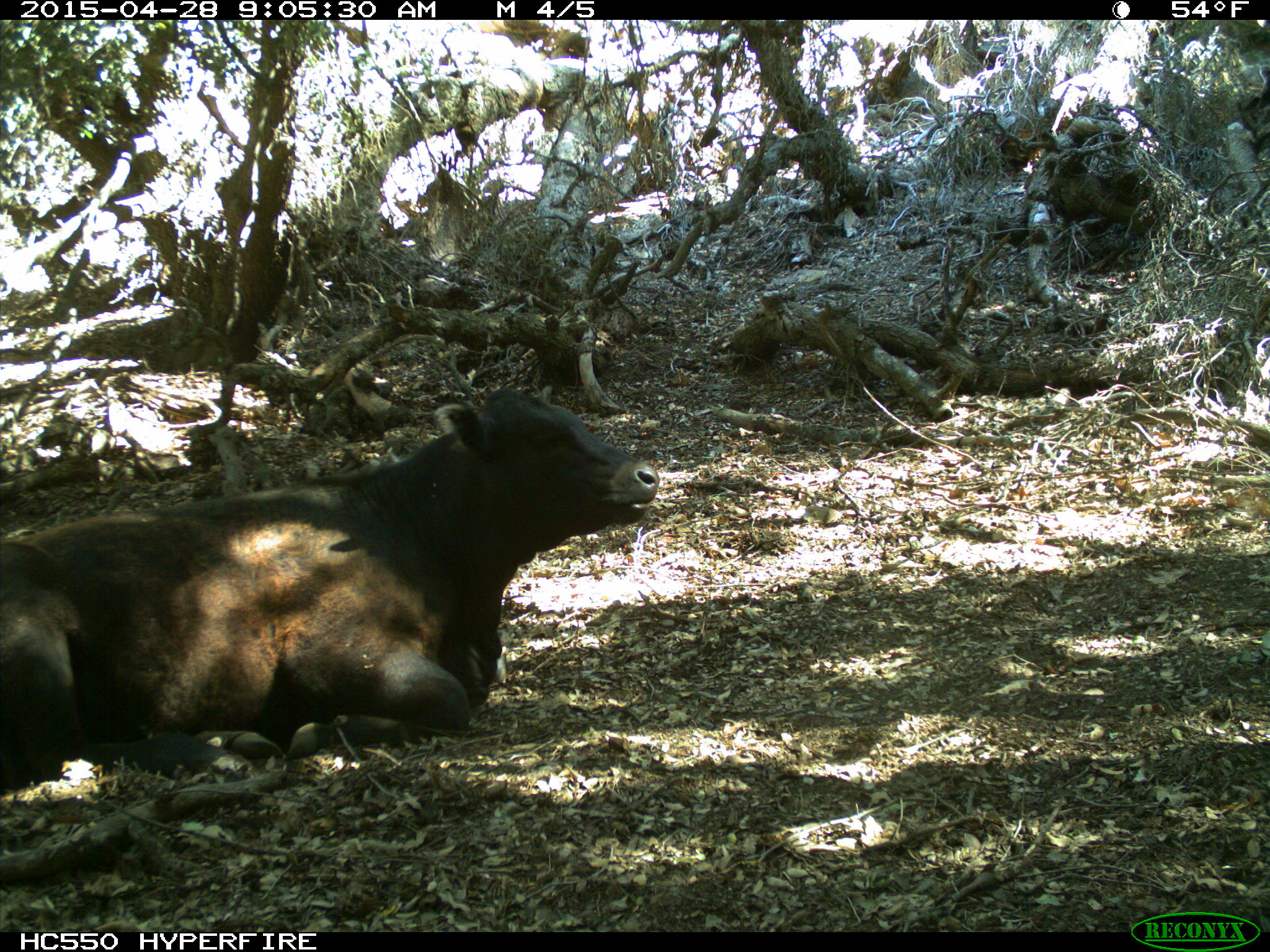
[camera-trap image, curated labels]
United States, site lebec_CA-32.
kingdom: Animalia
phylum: Chordata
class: Mammalia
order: Artiodactyla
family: Bovidae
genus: Bos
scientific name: Bos taurus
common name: domestic cow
Bos taurus (domestic cow).